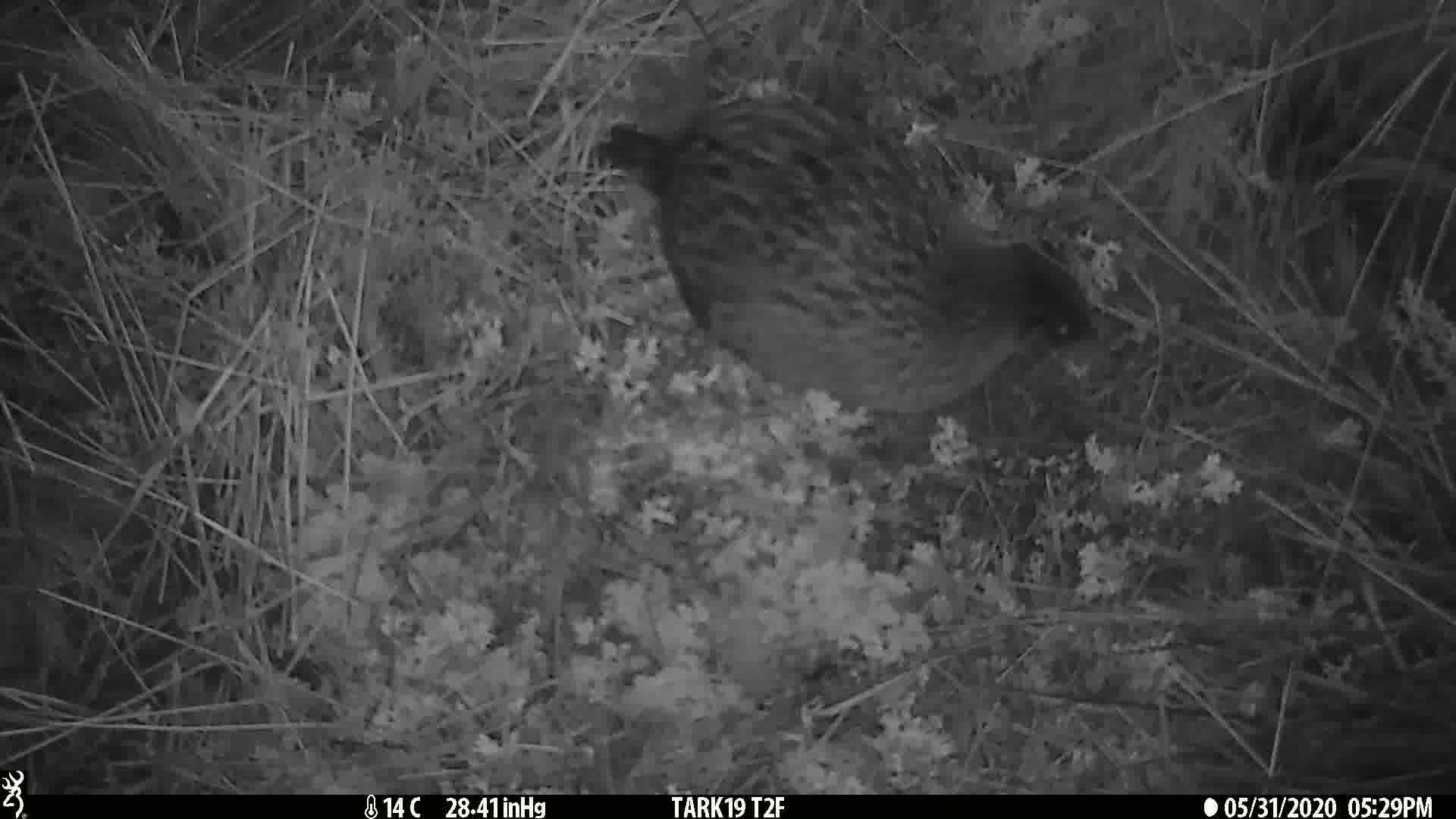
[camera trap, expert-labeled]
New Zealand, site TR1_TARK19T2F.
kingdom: Animalia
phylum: Chordata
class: Aves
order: Gruiformes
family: Rallidae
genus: Gallirallus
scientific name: Gallirallus australis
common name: weka